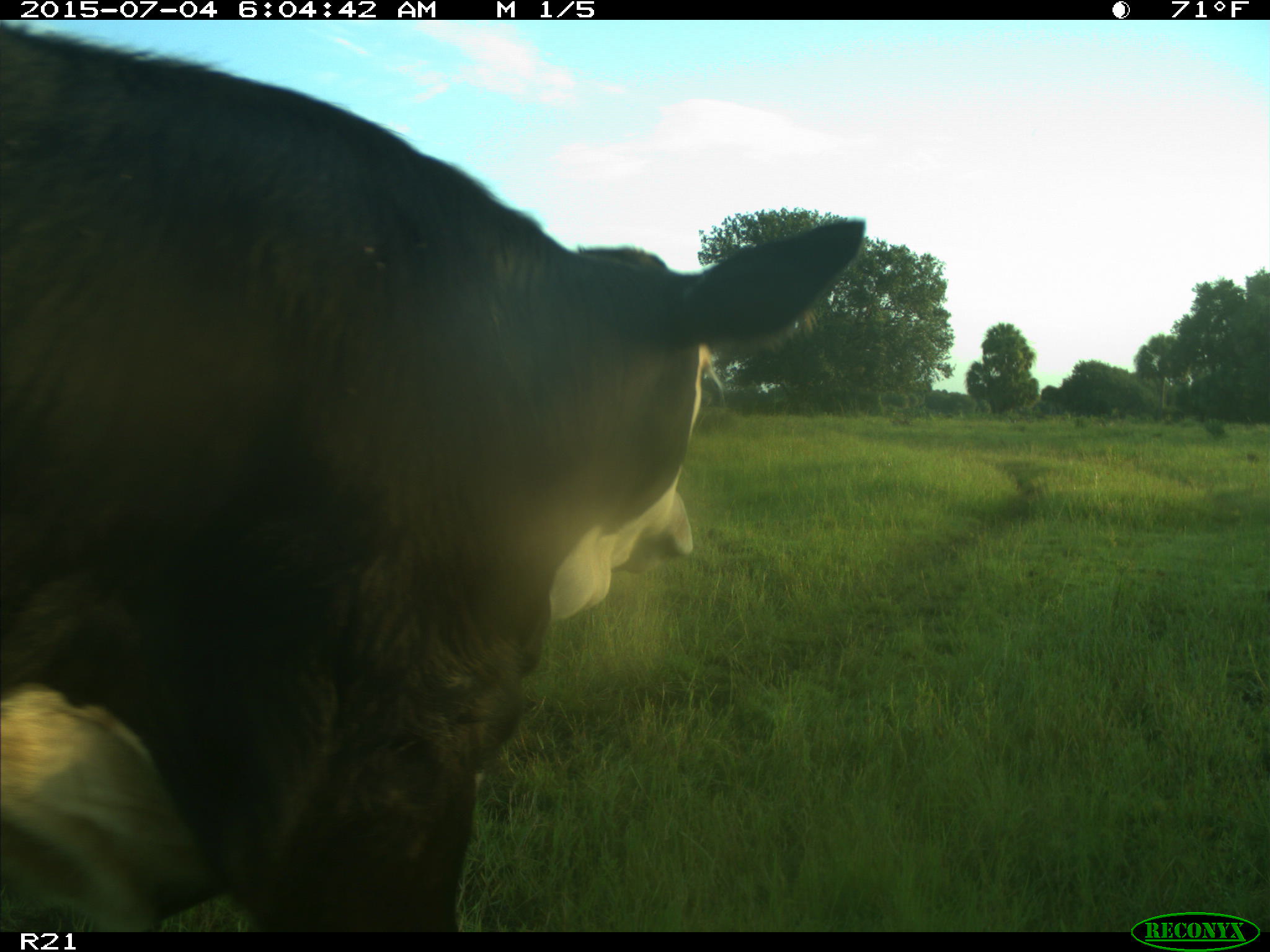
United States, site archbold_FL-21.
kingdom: Animalia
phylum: Chordata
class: Mammalia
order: Artiodactyla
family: Bovidae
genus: Bos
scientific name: Bos taurus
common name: domestic cow